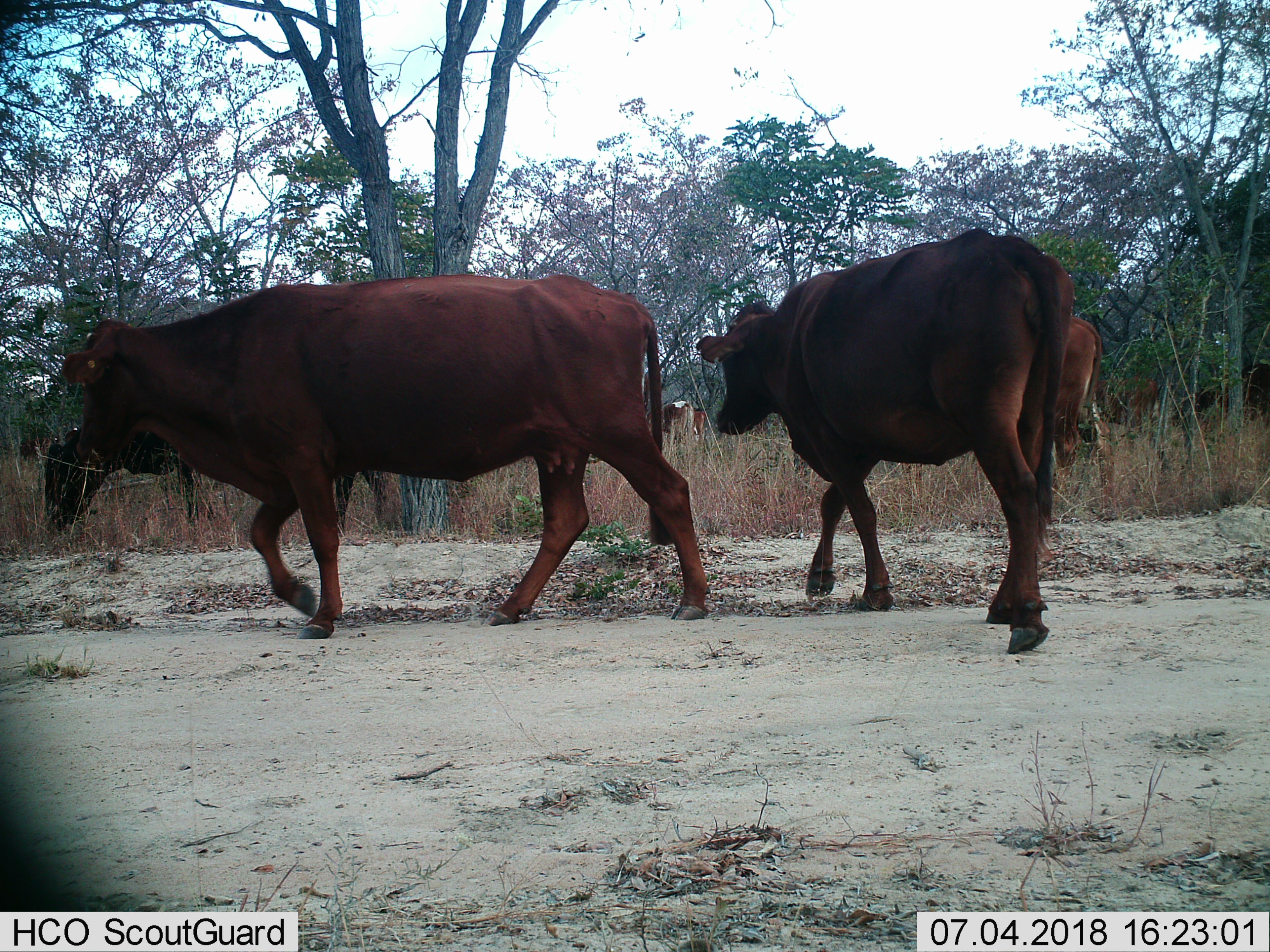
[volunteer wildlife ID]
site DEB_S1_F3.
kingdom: Animalia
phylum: Chordata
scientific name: Vertebrata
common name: domestic animal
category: domesticanimal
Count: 5.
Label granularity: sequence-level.